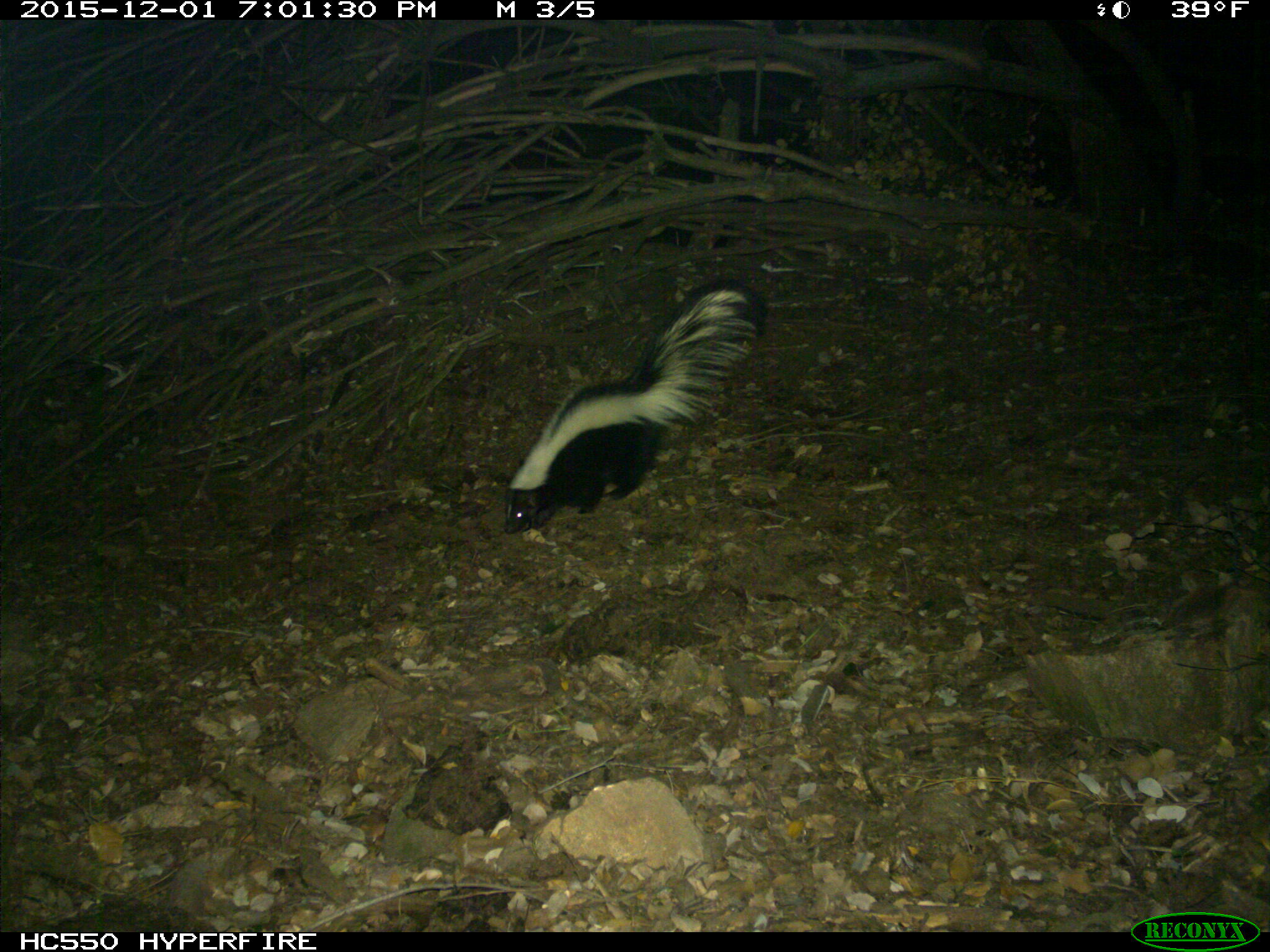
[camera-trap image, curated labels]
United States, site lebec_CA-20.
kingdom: Animalia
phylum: Chordata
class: Mammalia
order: Carnivora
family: Mephitidae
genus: Mephitis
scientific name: Mephitis mephitis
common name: striped skunk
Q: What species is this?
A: Mephitis mephitis (striped skunk).